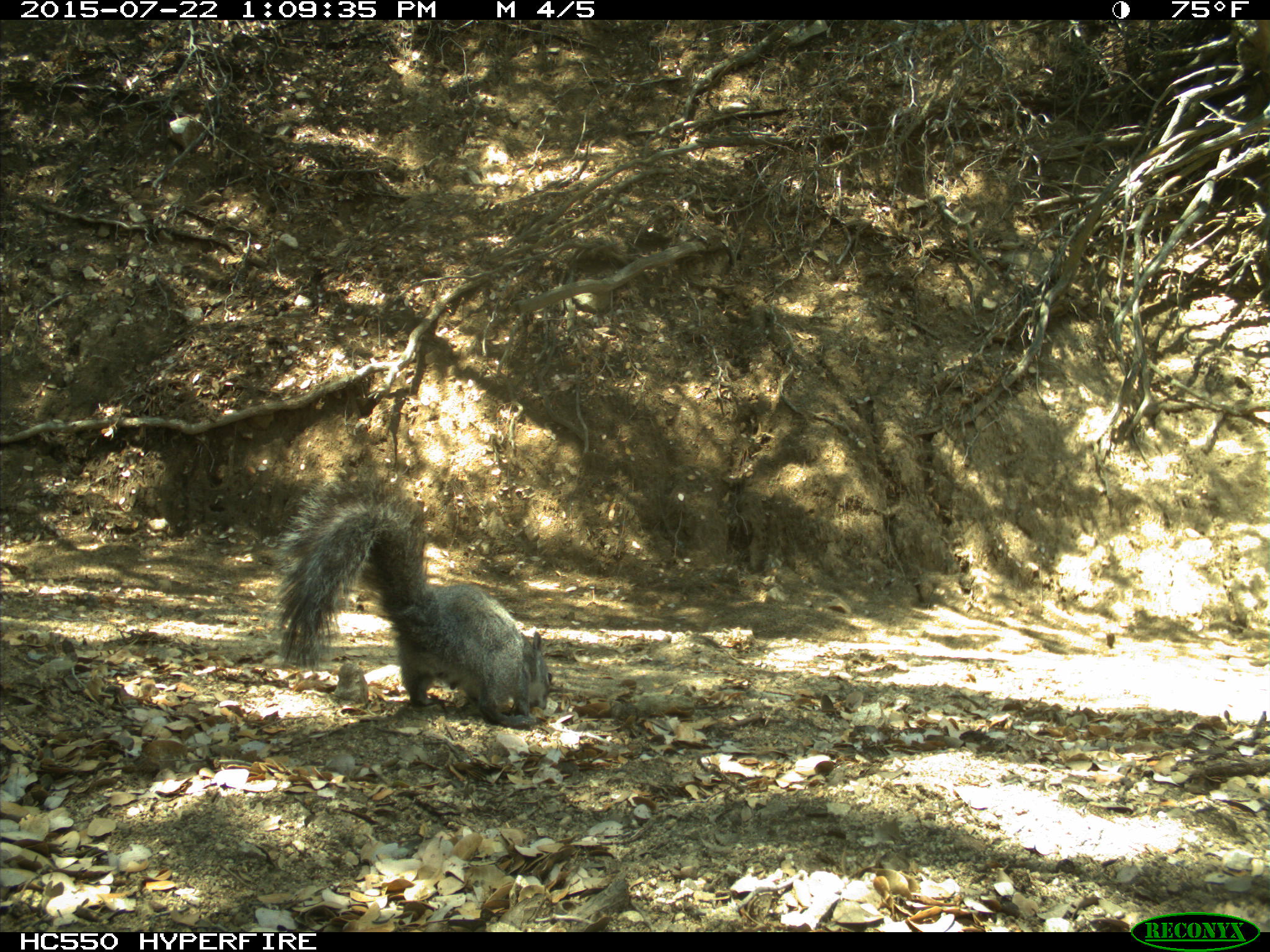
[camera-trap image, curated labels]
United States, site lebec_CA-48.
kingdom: Animalia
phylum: Chordata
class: Mammalia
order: Rodentia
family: Sciuridae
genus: Sciurus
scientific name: Sciurus carolinensis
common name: eastern gray squirrel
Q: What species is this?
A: Sciurus carolinensis (eastern gray squirrel).